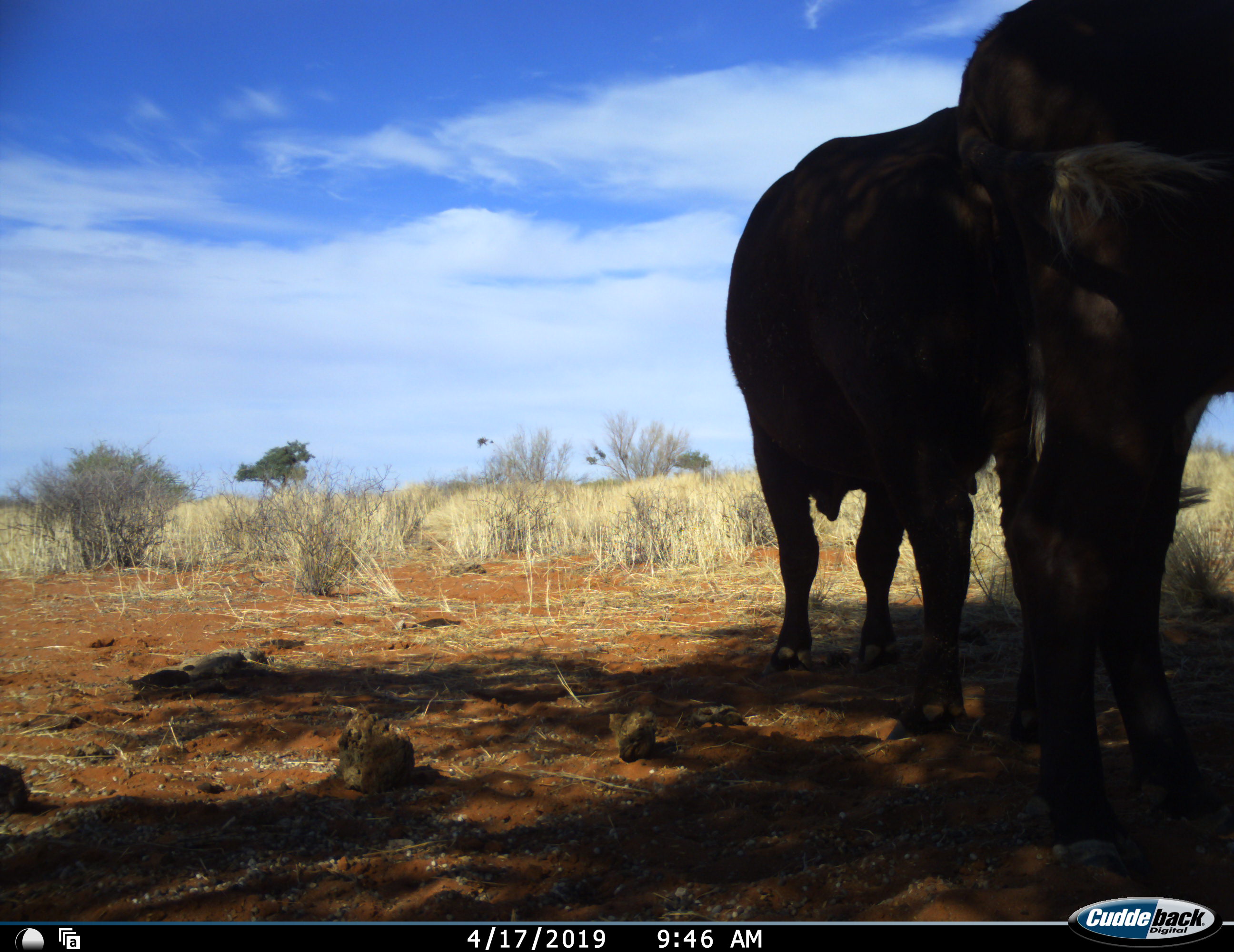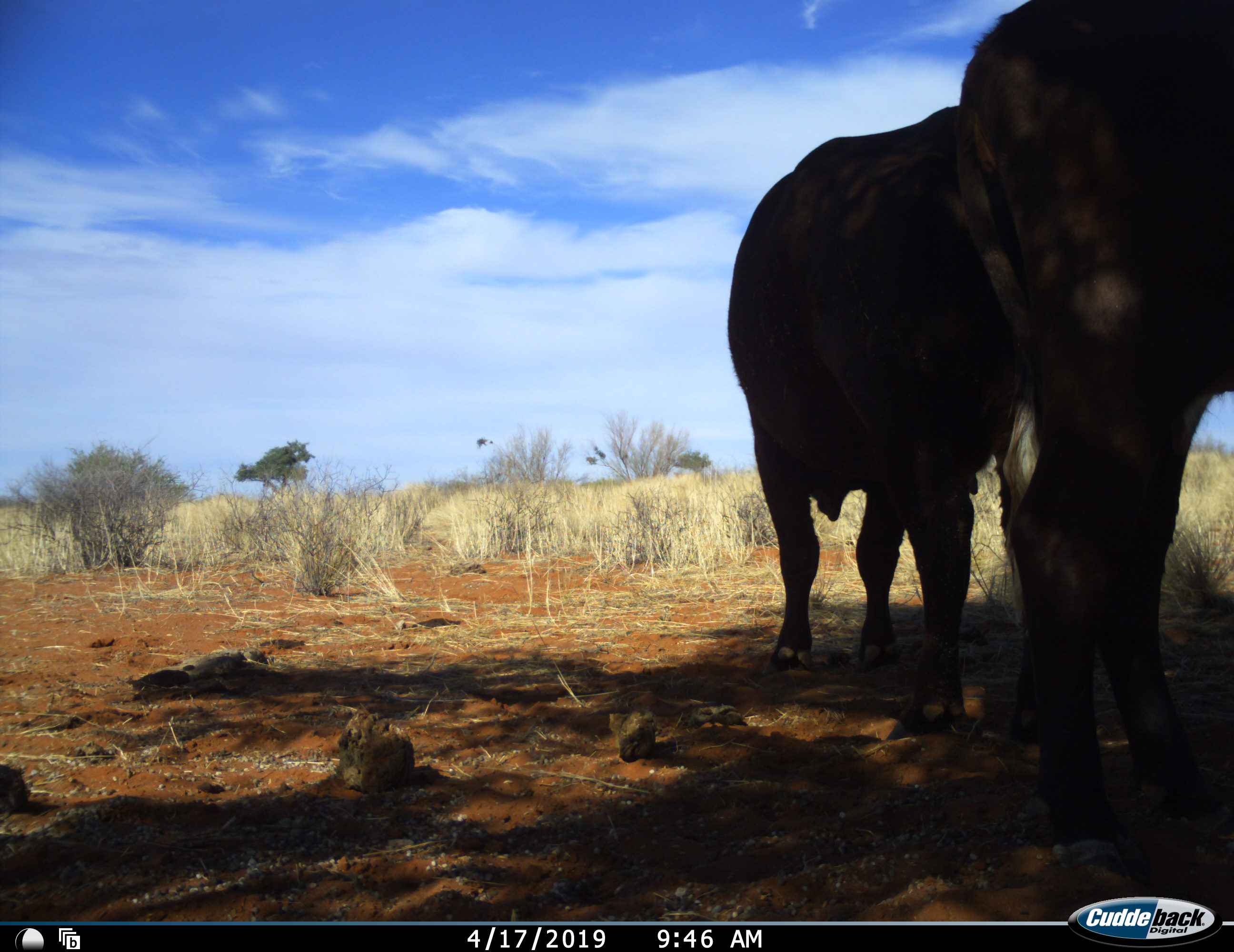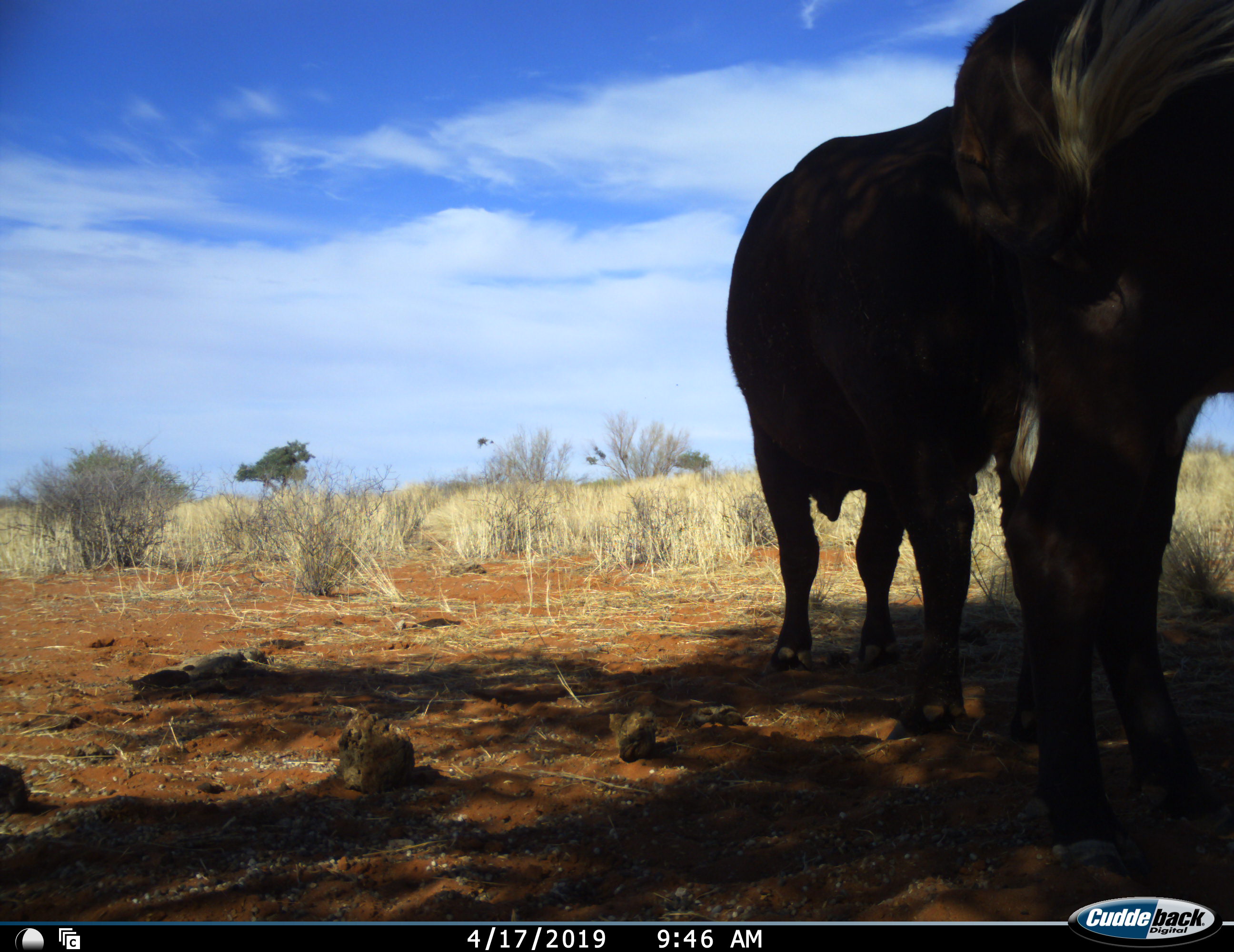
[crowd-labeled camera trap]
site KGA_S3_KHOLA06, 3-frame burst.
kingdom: Animalia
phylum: Chordata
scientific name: Vertebrata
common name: domestic animal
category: domesticanimal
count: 2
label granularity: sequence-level